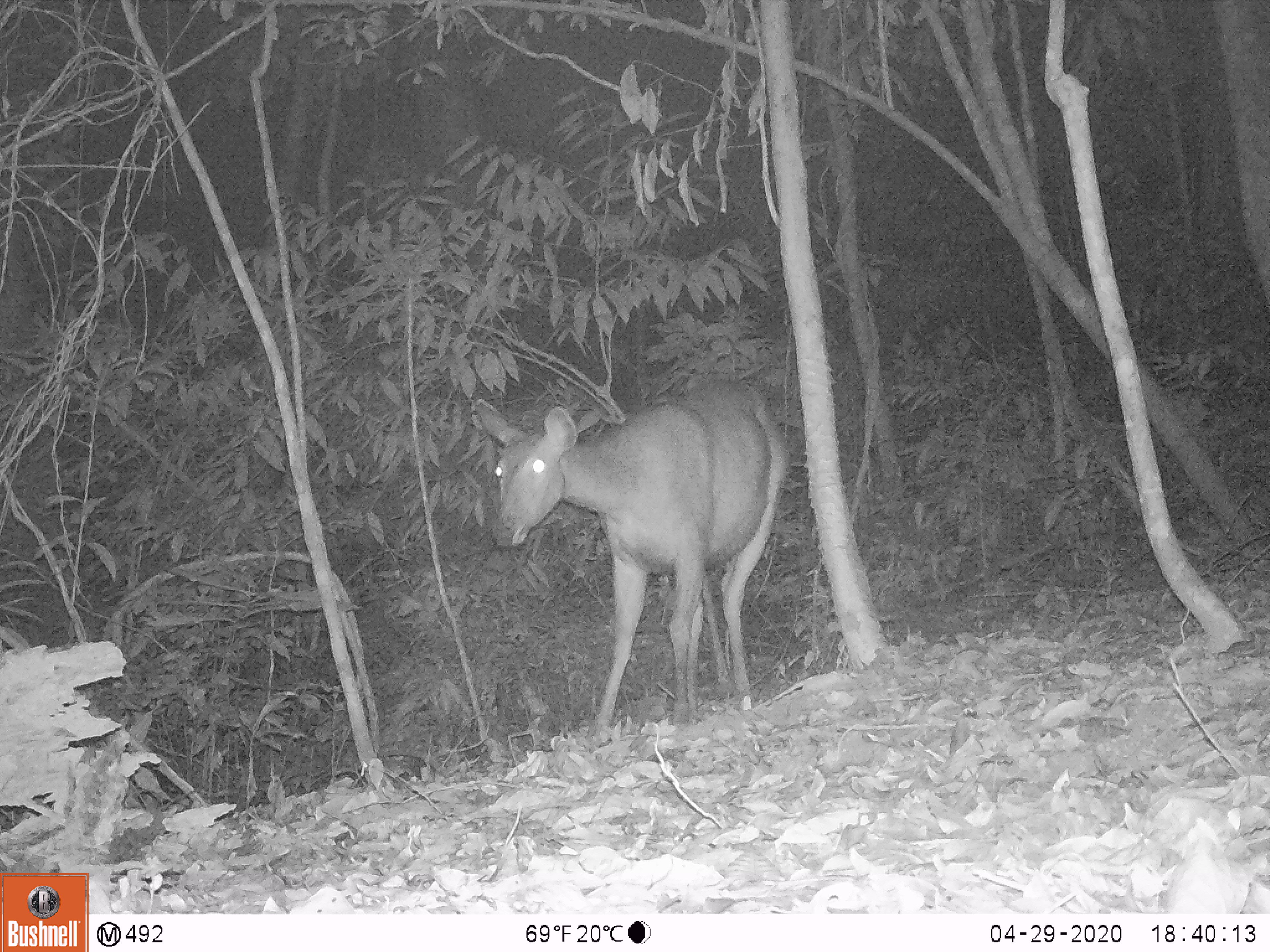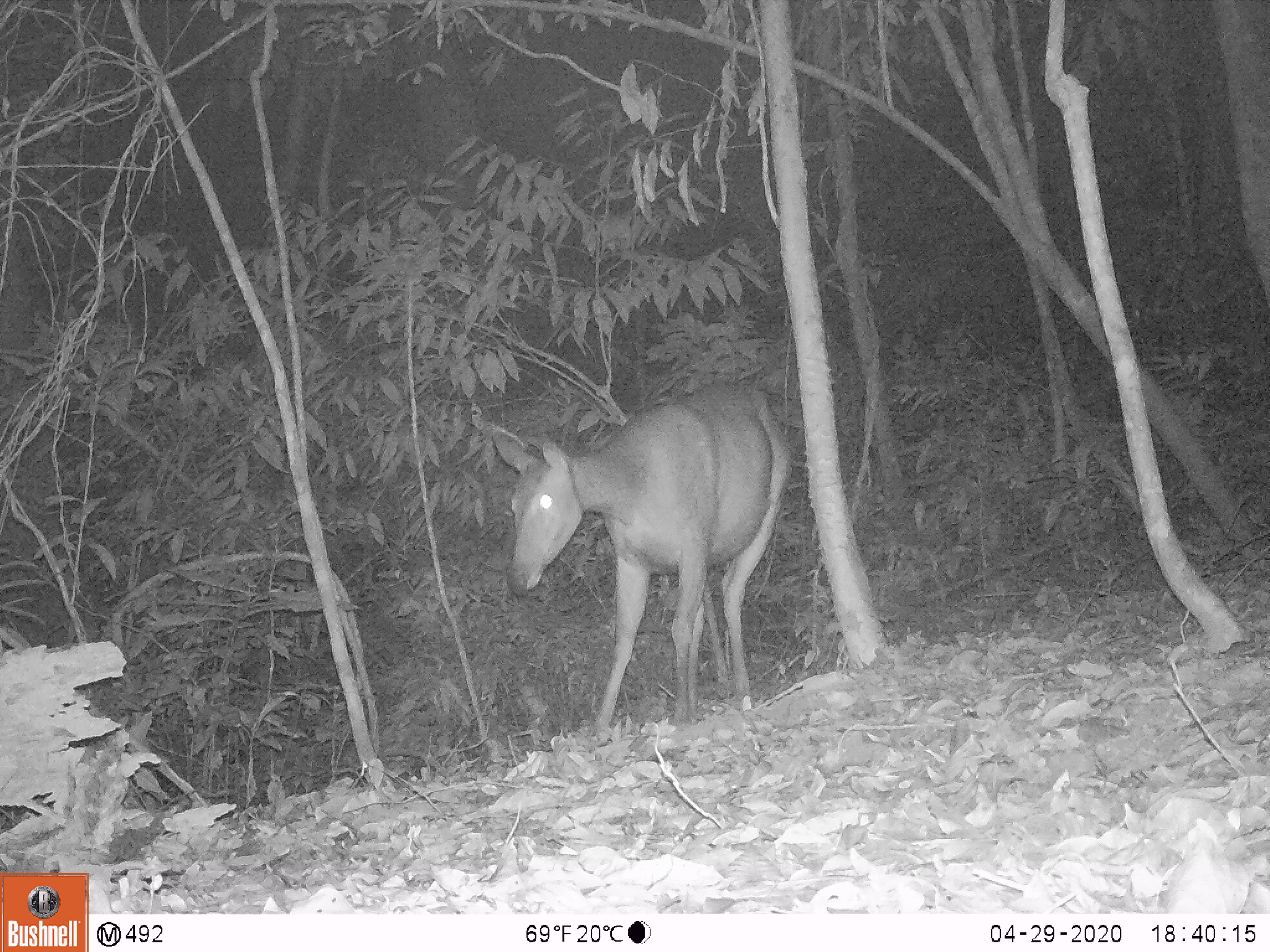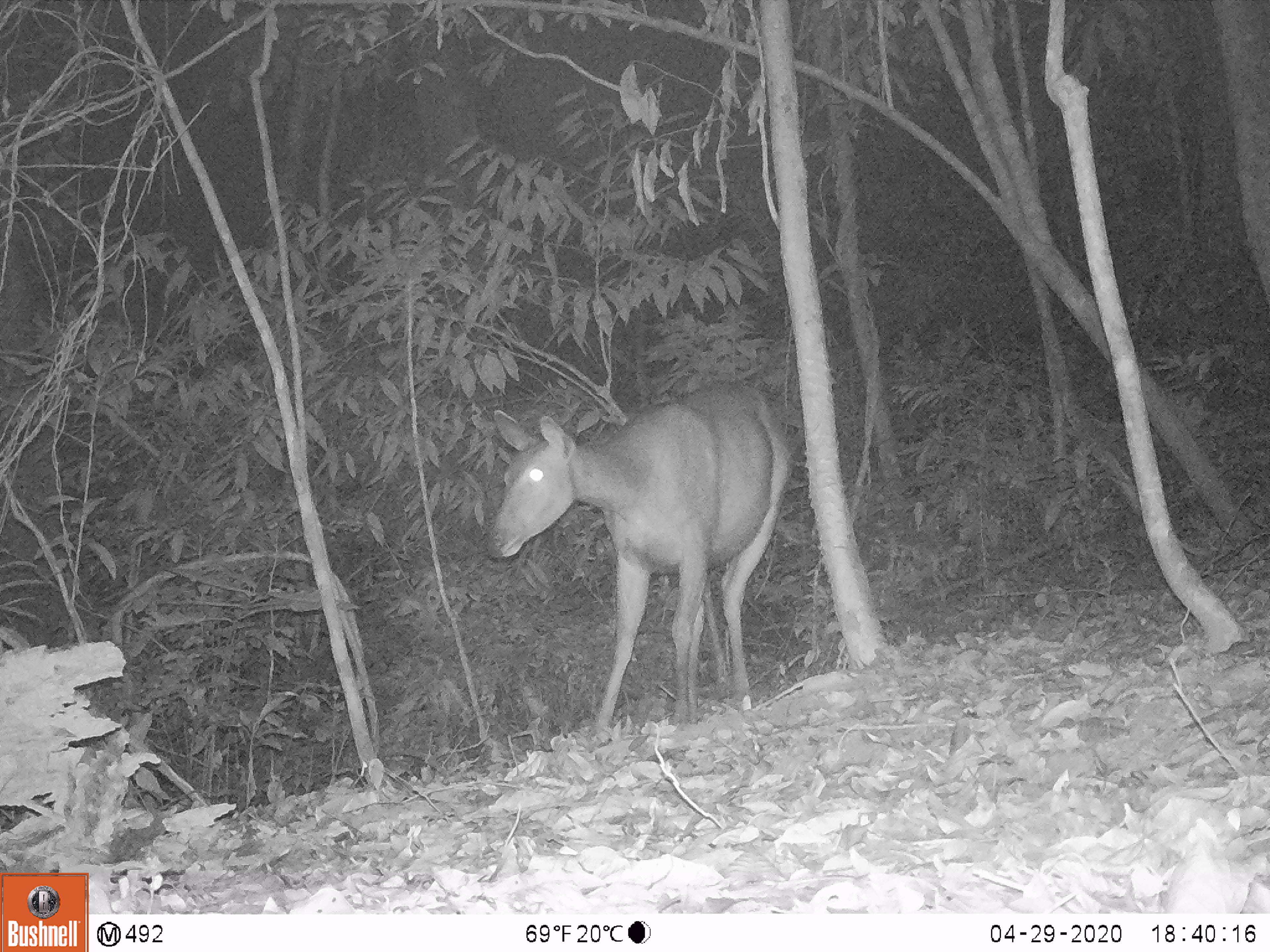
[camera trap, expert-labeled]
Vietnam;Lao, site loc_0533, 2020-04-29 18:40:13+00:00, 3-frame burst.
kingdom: Animalia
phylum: Chordata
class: Mammalia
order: Artiodactyla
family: Cervidae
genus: Rusa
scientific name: Rusa unicolor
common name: sambar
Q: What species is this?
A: Sambar (Rusa unicolor).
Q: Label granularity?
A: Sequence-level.